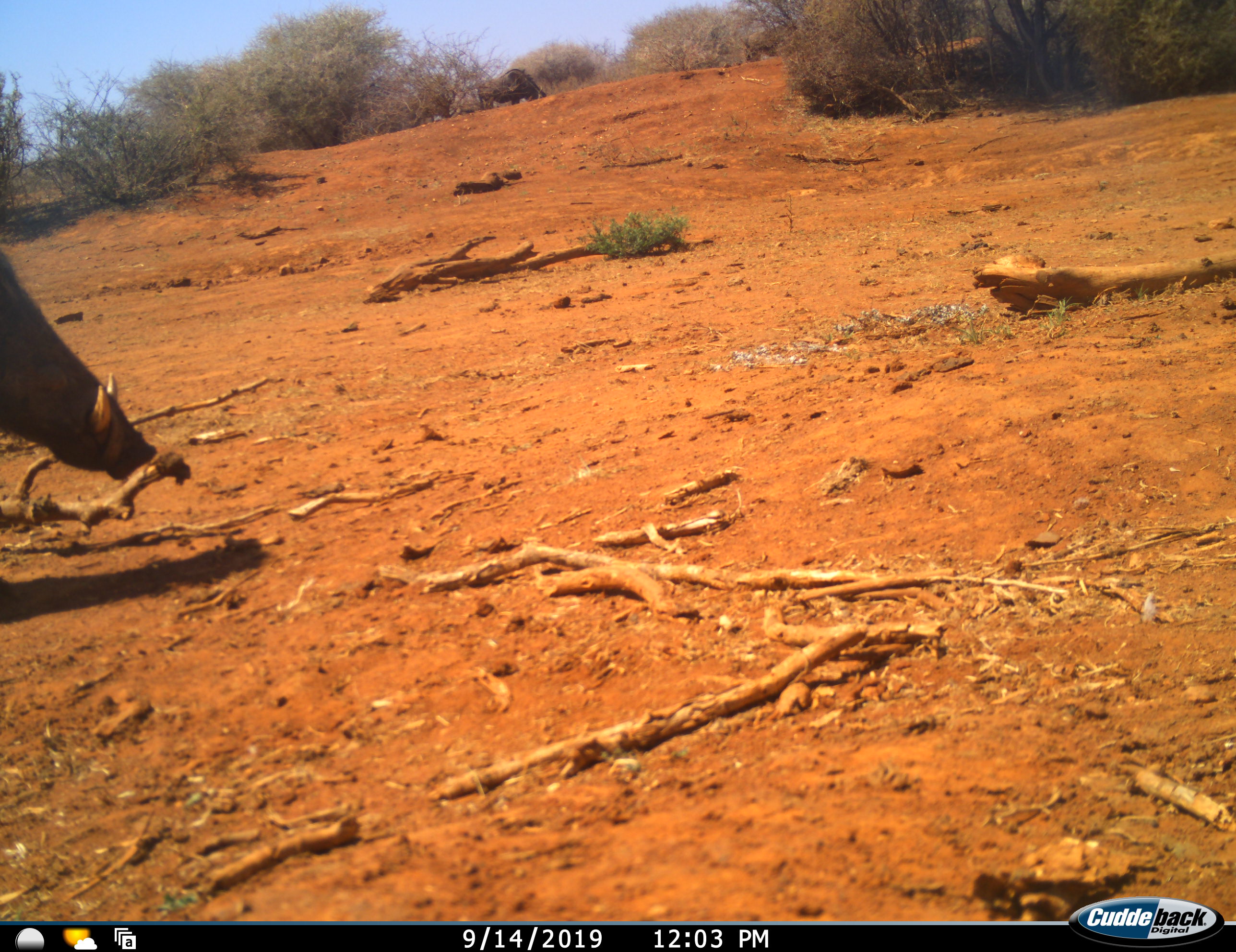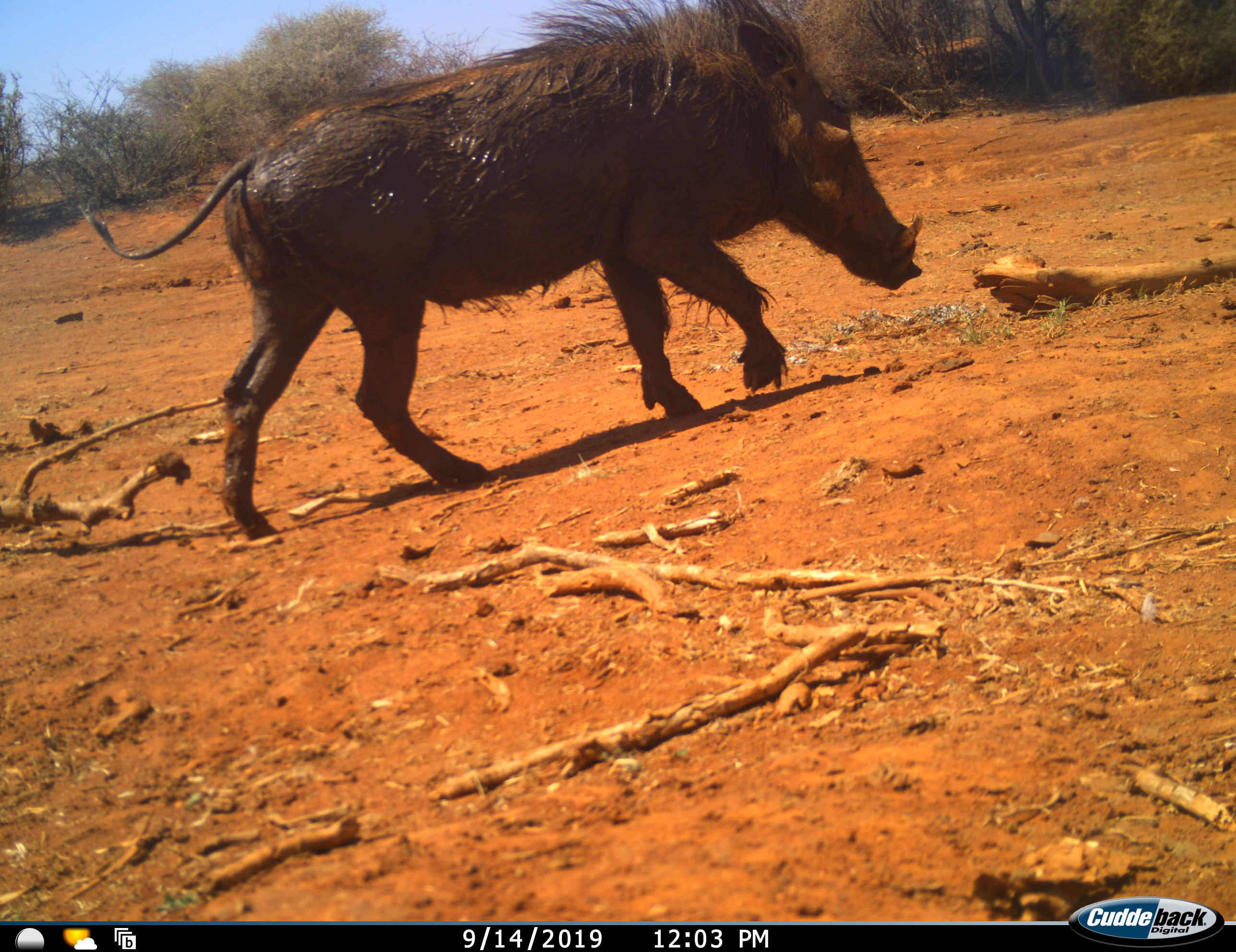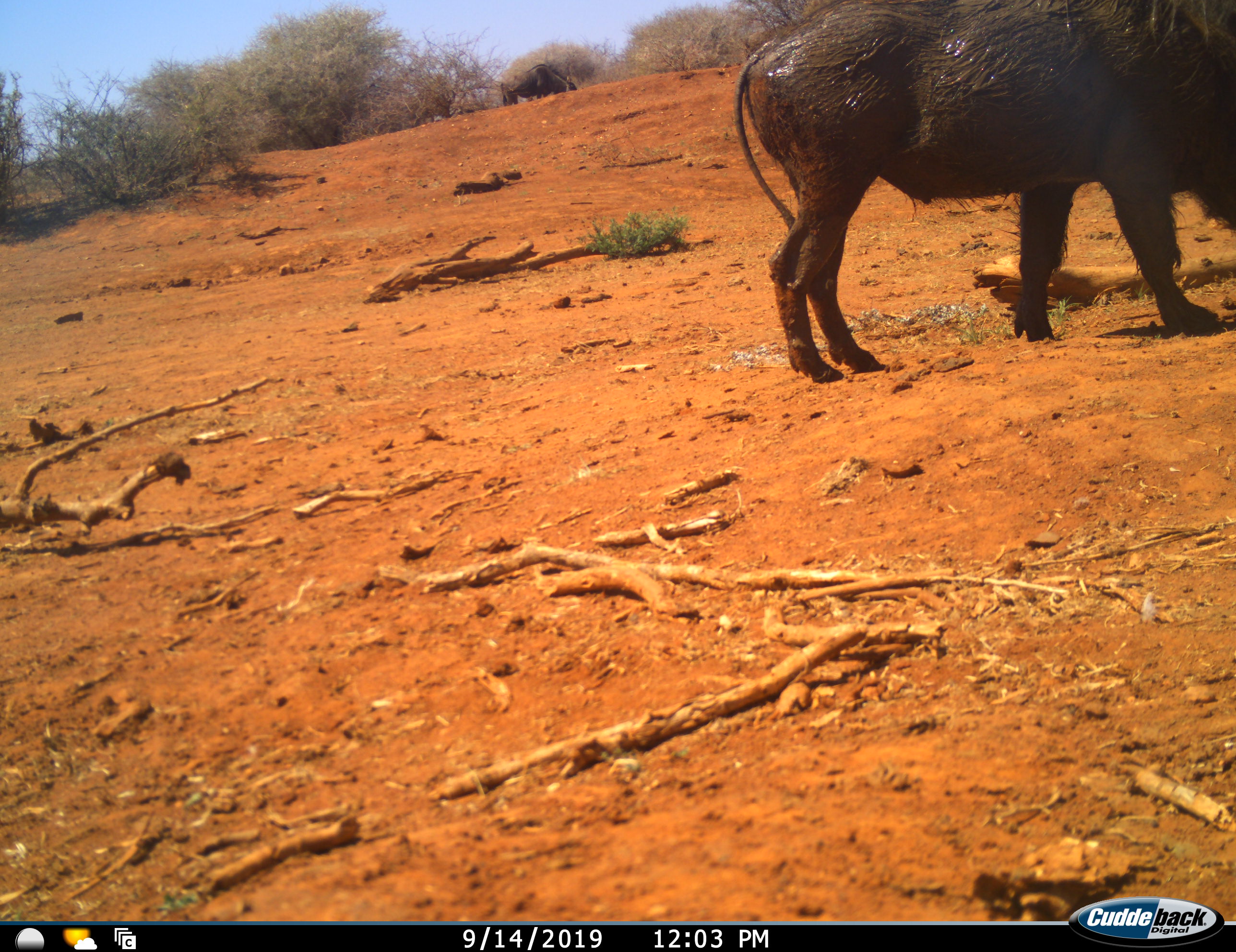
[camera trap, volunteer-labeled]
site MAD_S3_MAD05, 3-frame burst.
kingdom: Animalia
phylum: Chordata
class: Mammalia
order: Artiodactyla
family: Suidae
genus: Phacochoerus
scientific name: Phacochoerus africanus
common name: warthog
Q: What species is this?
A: Warthog (Phacochoerus africanus).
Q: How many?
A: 1.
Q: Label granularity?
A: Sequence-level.